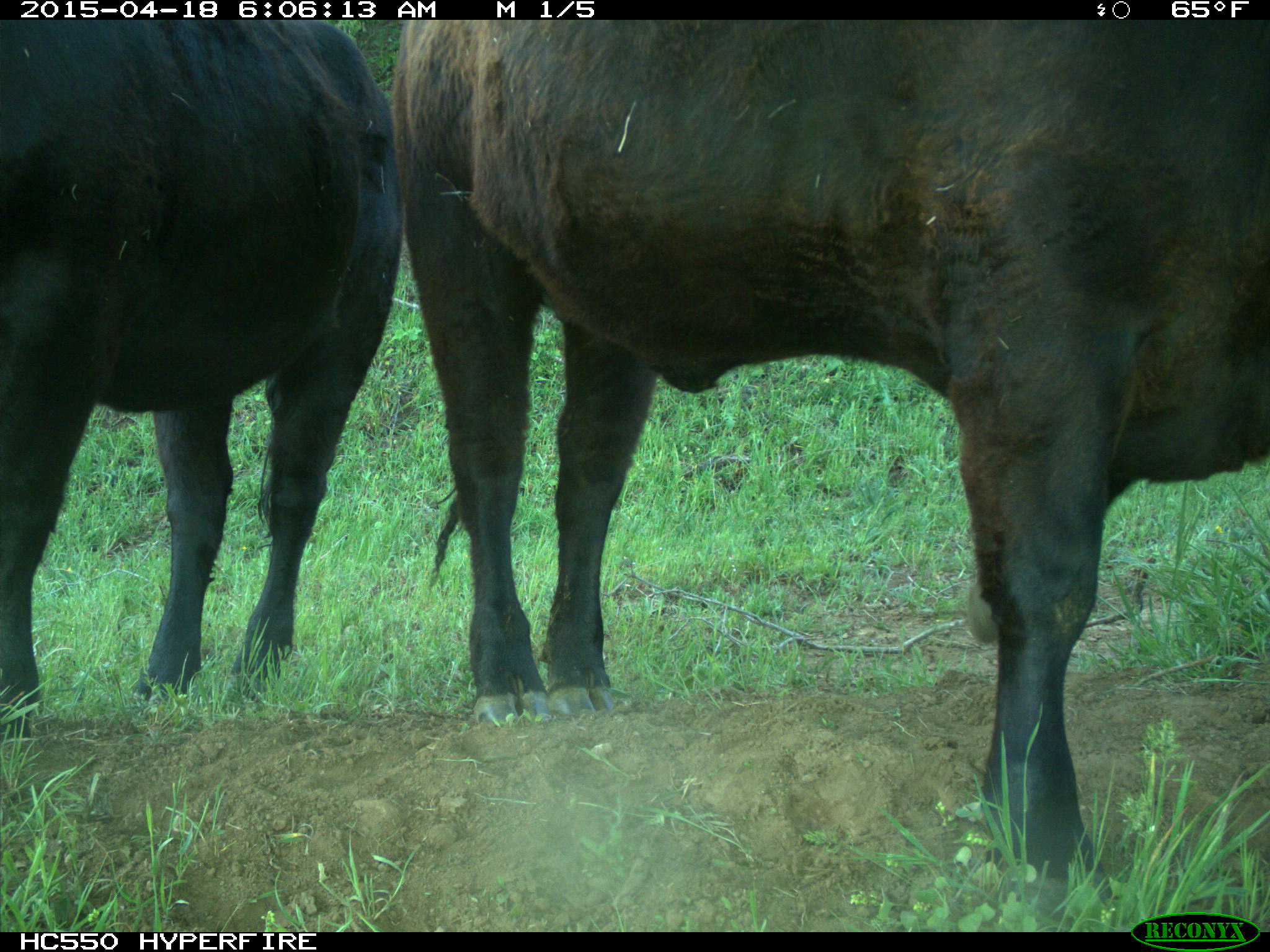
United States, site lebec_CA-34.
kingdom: Animalia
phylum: Chordata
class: Mammalia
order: Artiodactyla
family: Bovidae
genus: Bos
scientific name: Bos taurus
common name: domestic cow